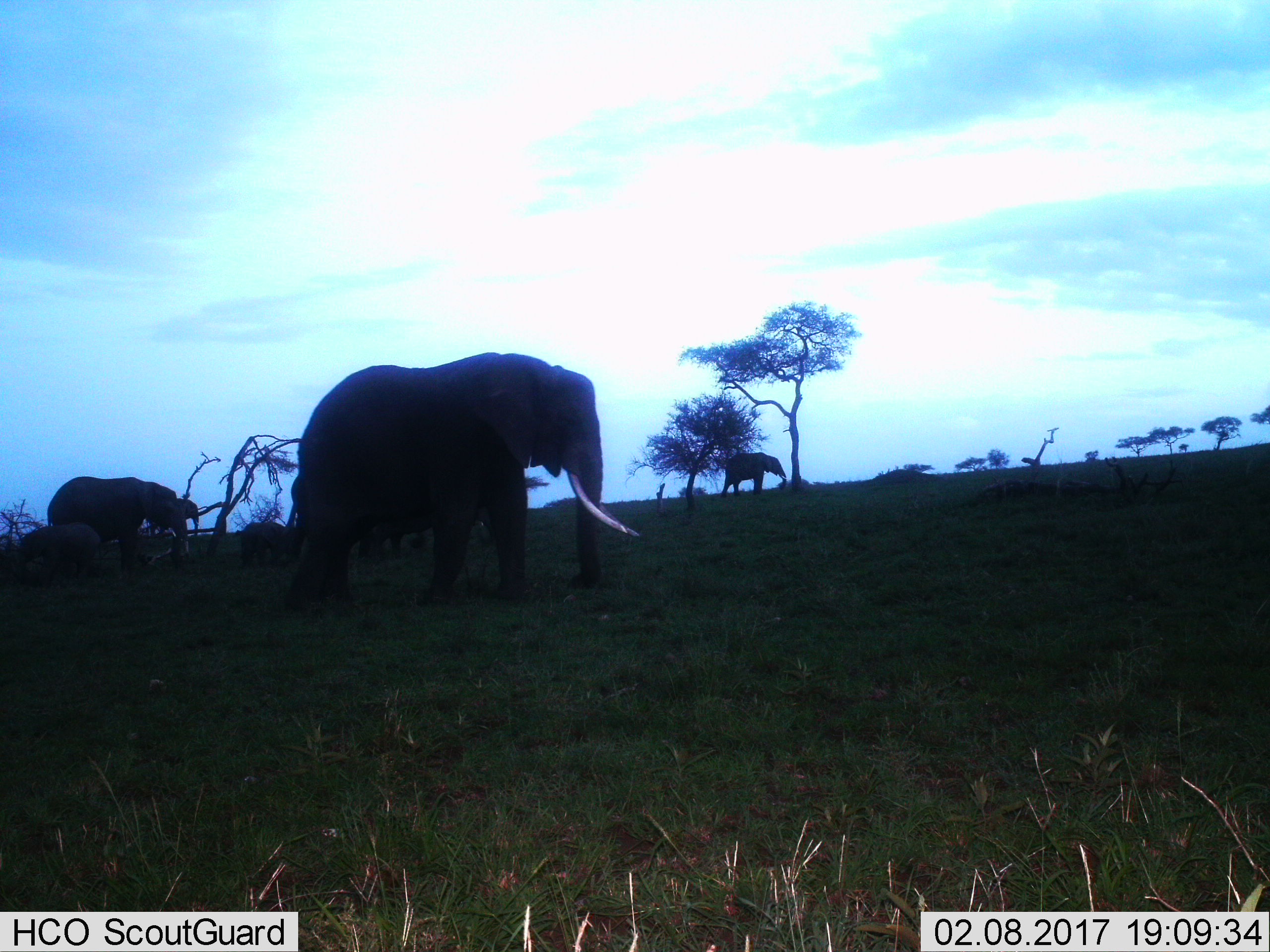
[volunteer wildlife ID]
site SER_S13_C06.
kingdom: Animalia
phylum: Chordata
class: Mammalia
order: Proboscidea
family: Elephantidae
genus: Loxodonta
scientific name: Loxodonta africana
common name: african bush elephant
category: elephant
Elephant (african bush elephant) (Loxodonta africana), count 6. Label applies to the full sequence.